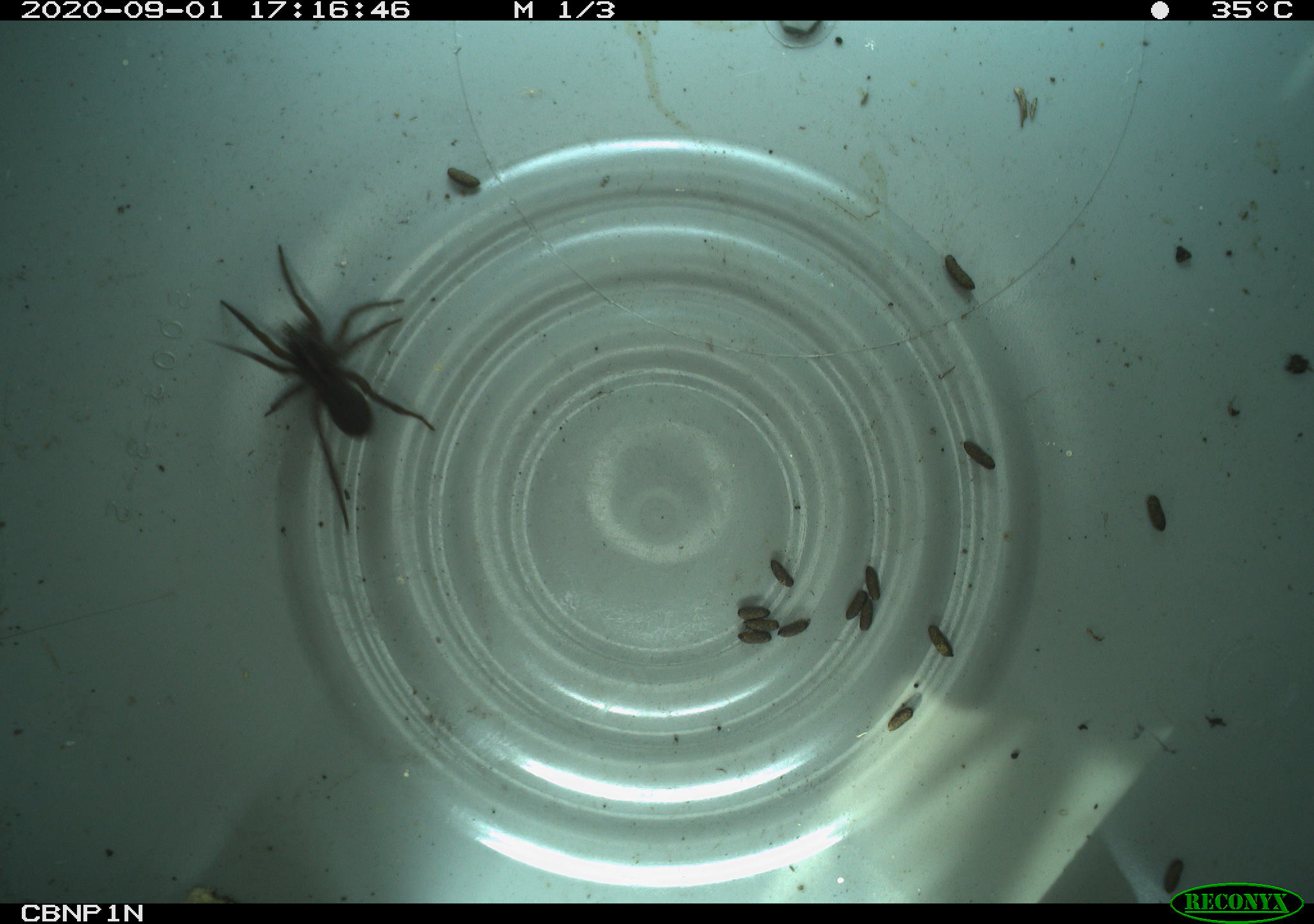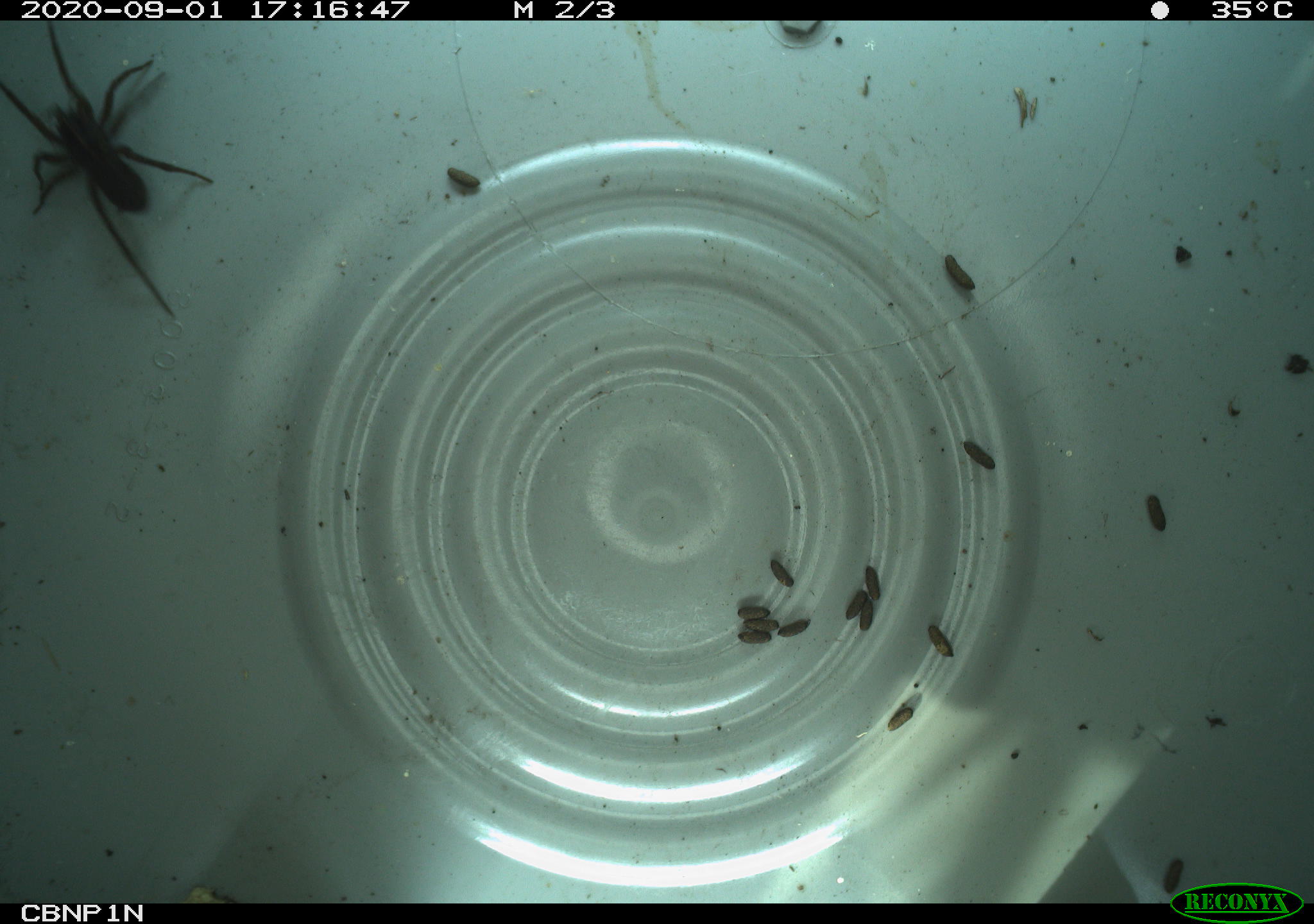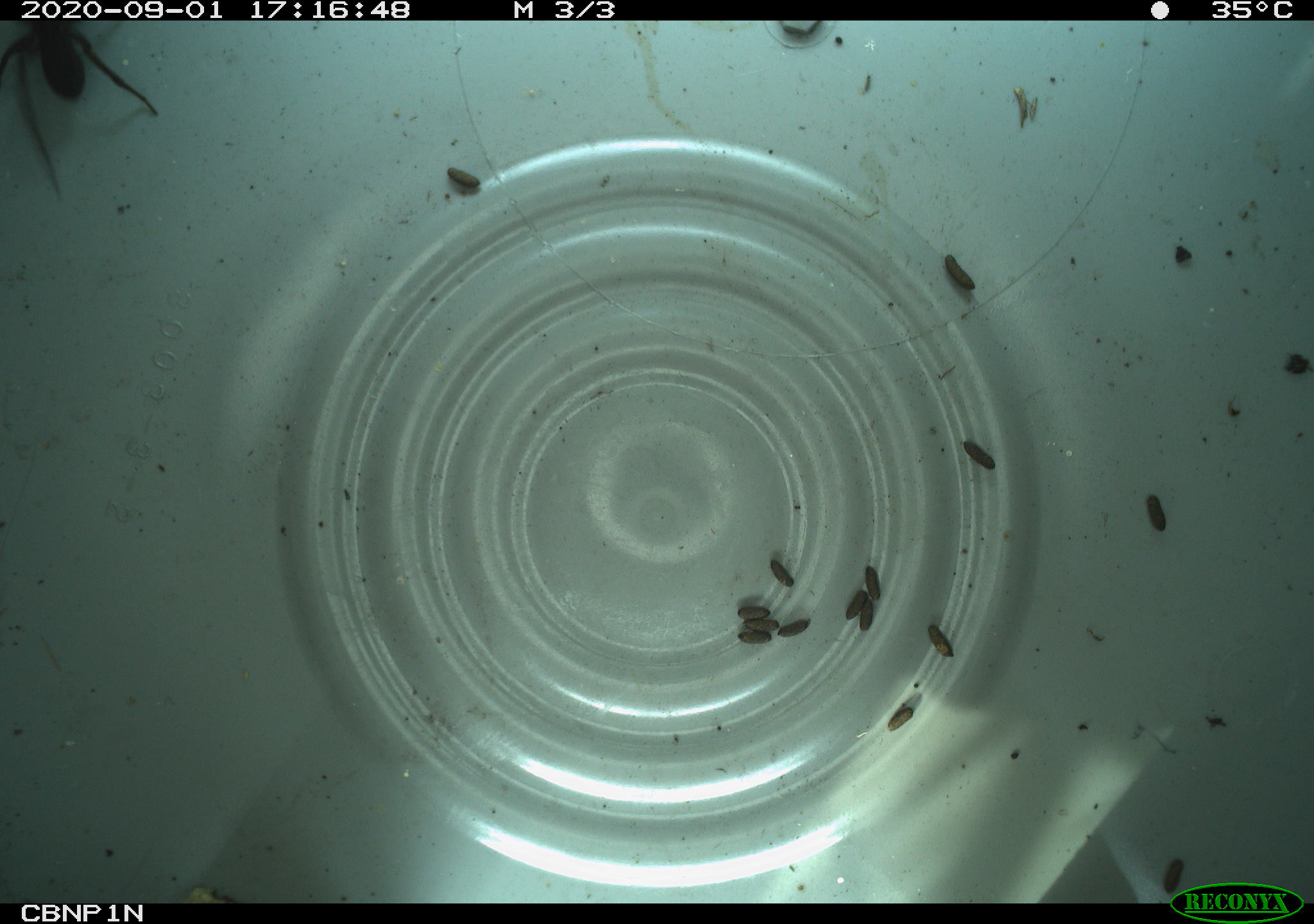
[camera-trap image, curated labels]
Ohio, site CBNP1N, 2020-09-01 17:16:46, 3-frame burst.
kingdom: Animalia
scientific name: Animalia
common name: animal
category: invertebrate